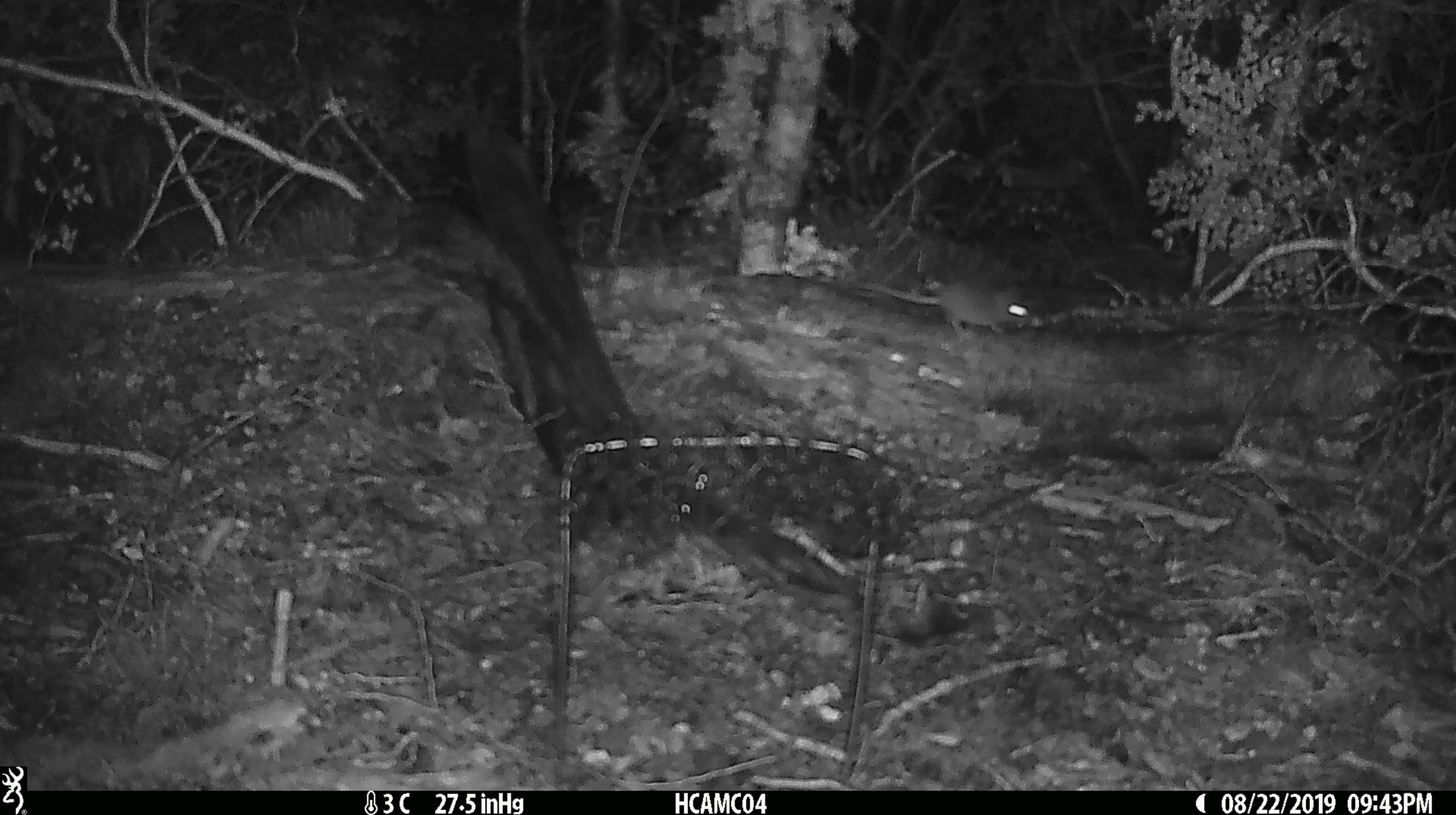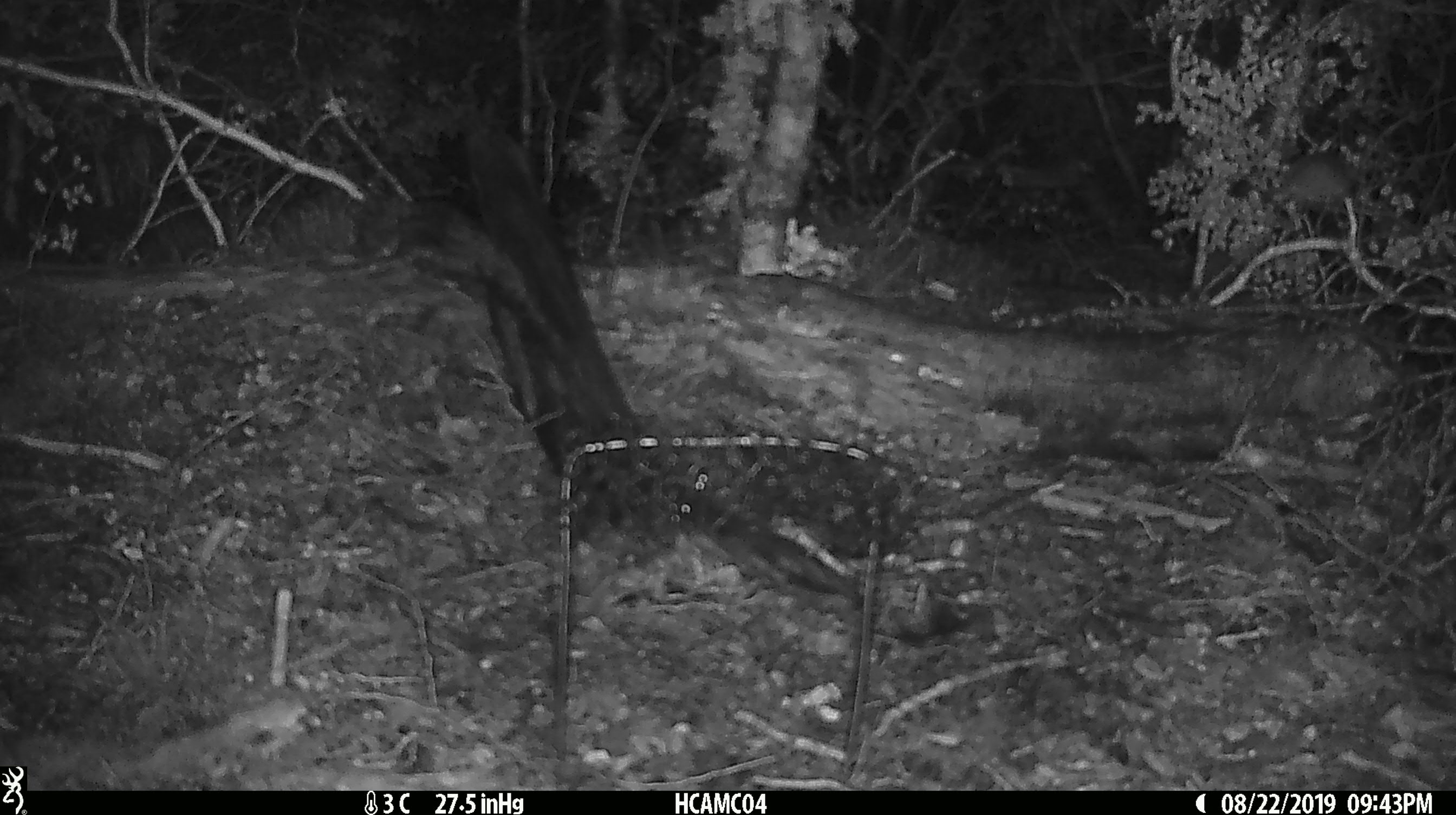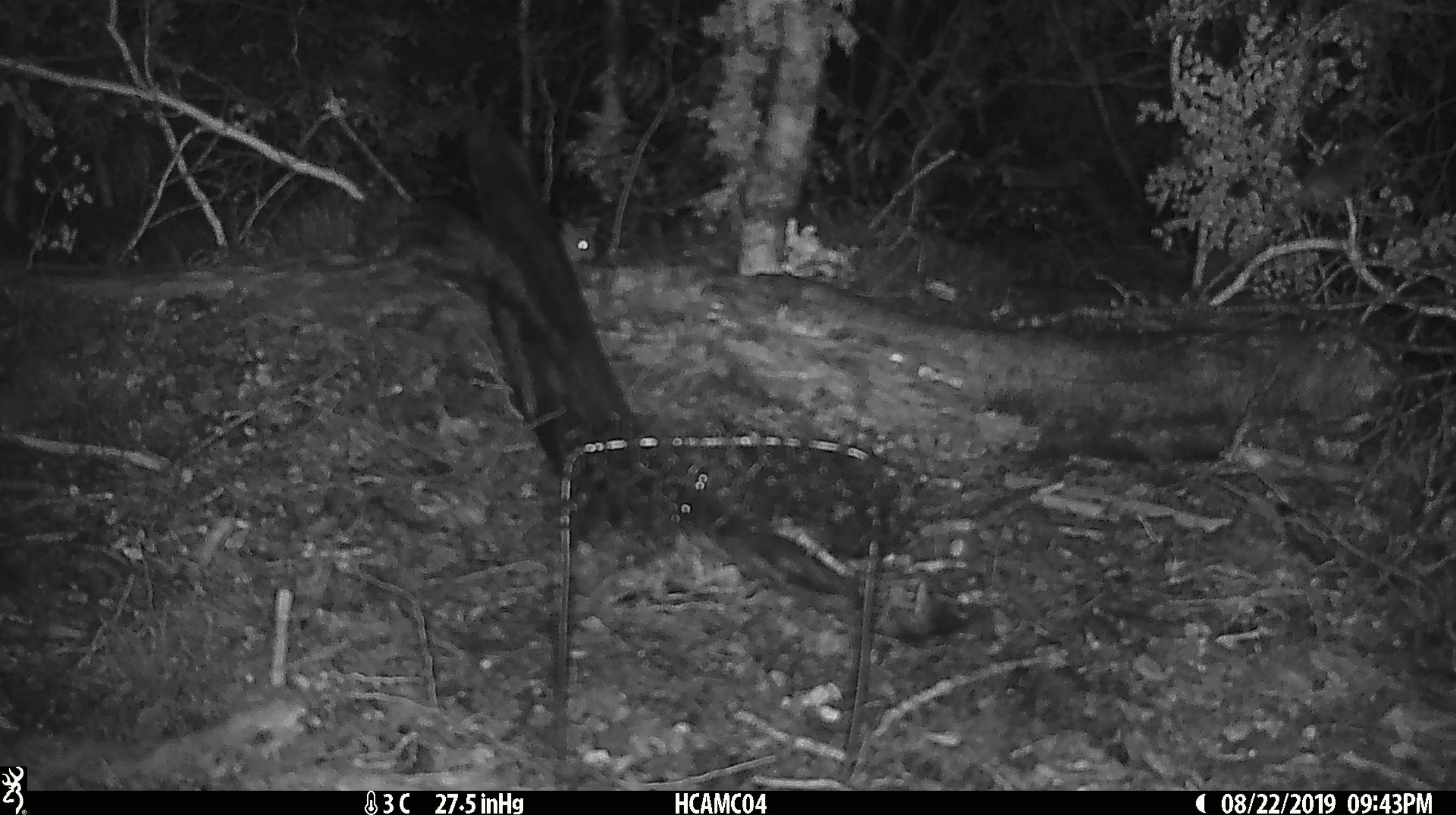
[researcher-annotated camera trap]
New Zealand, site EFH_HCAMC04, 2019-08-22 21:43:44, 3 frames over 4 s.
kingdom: Animalia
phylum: Chordata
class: Mammalia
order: Rodentia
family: Muridae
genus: Mus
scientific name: Mus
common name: mouse